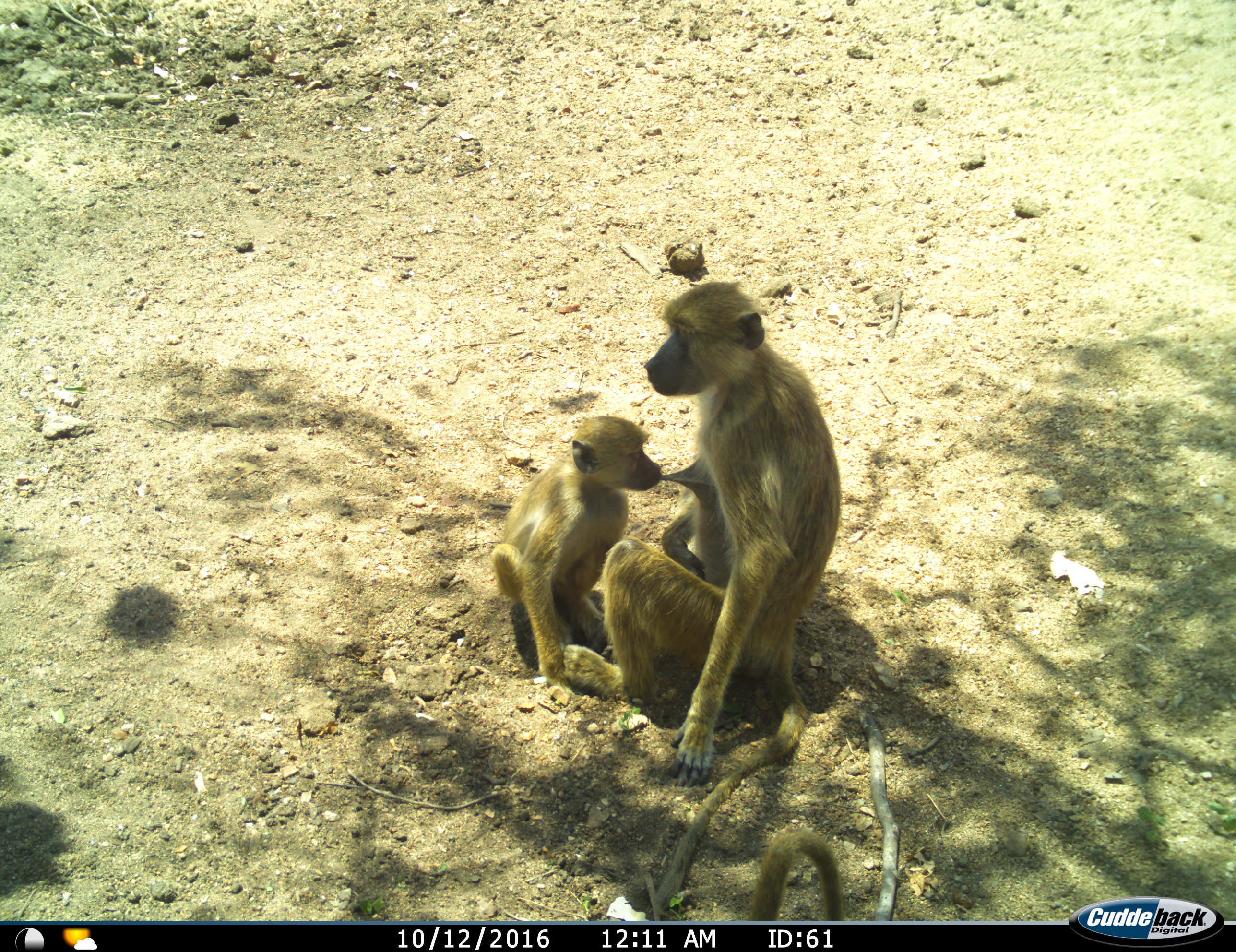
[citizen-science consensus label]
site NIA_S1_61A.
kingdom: Animalia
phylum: Chordata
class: Mammalia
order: Primates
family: Cercopithecidae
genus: Papio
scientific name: Papio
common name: baboon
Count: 2.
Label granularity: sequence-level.